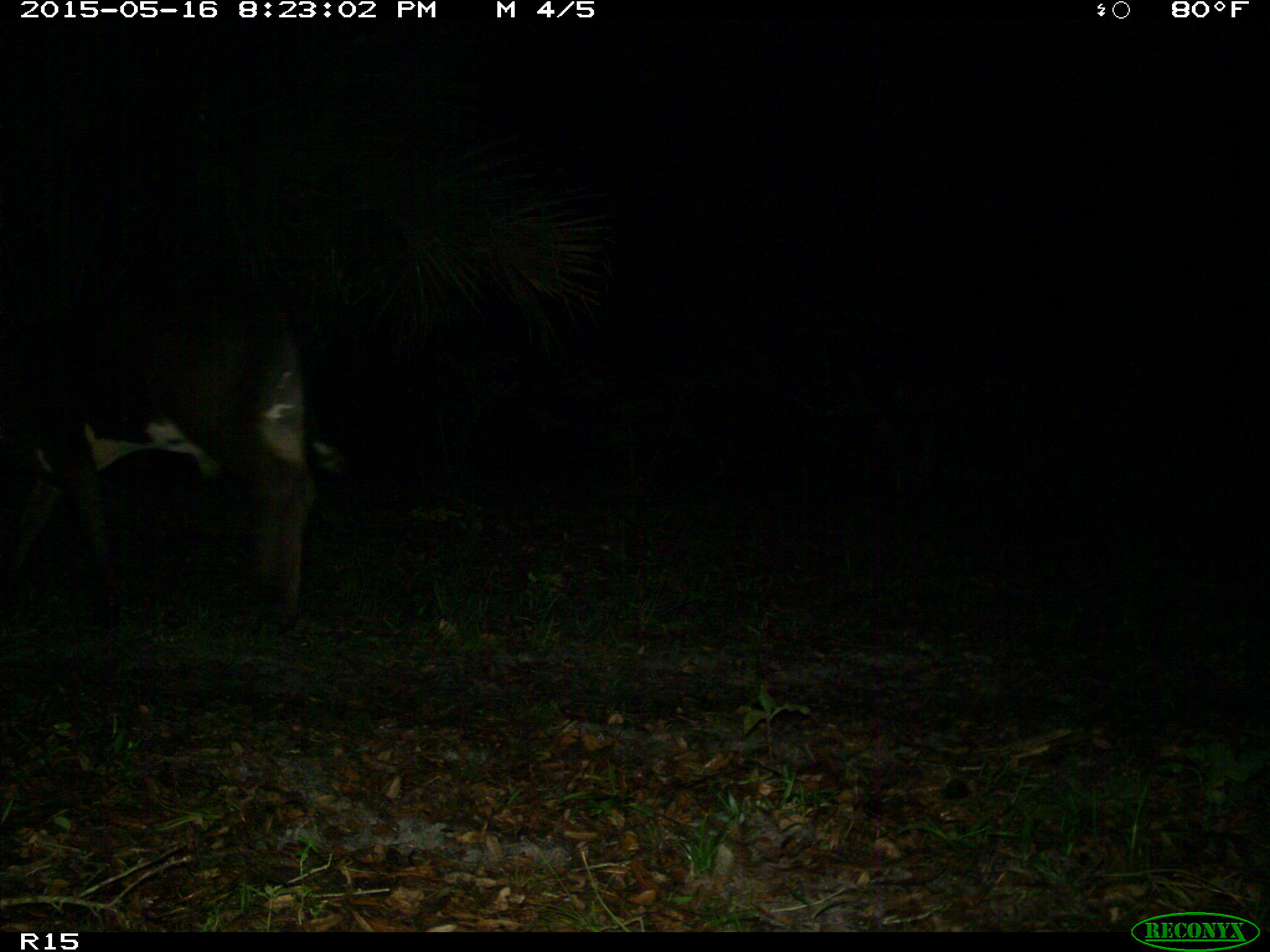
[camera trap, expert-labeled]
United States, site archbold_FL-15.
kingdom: Animalia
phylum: Chordata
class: Mammalia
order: Artiodactyla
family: Bovidae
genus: Bos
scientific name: Bos taurus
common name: domestic cow